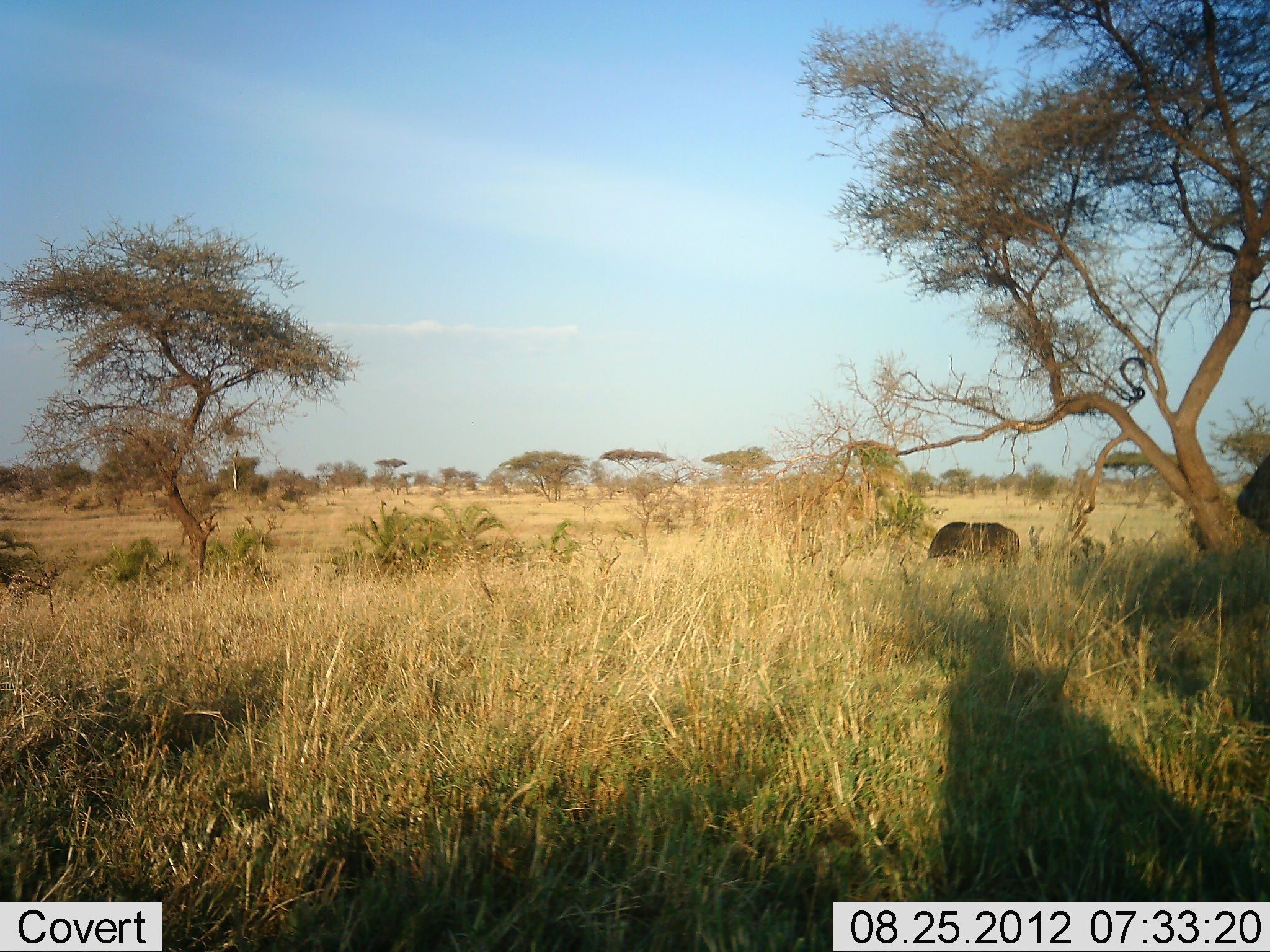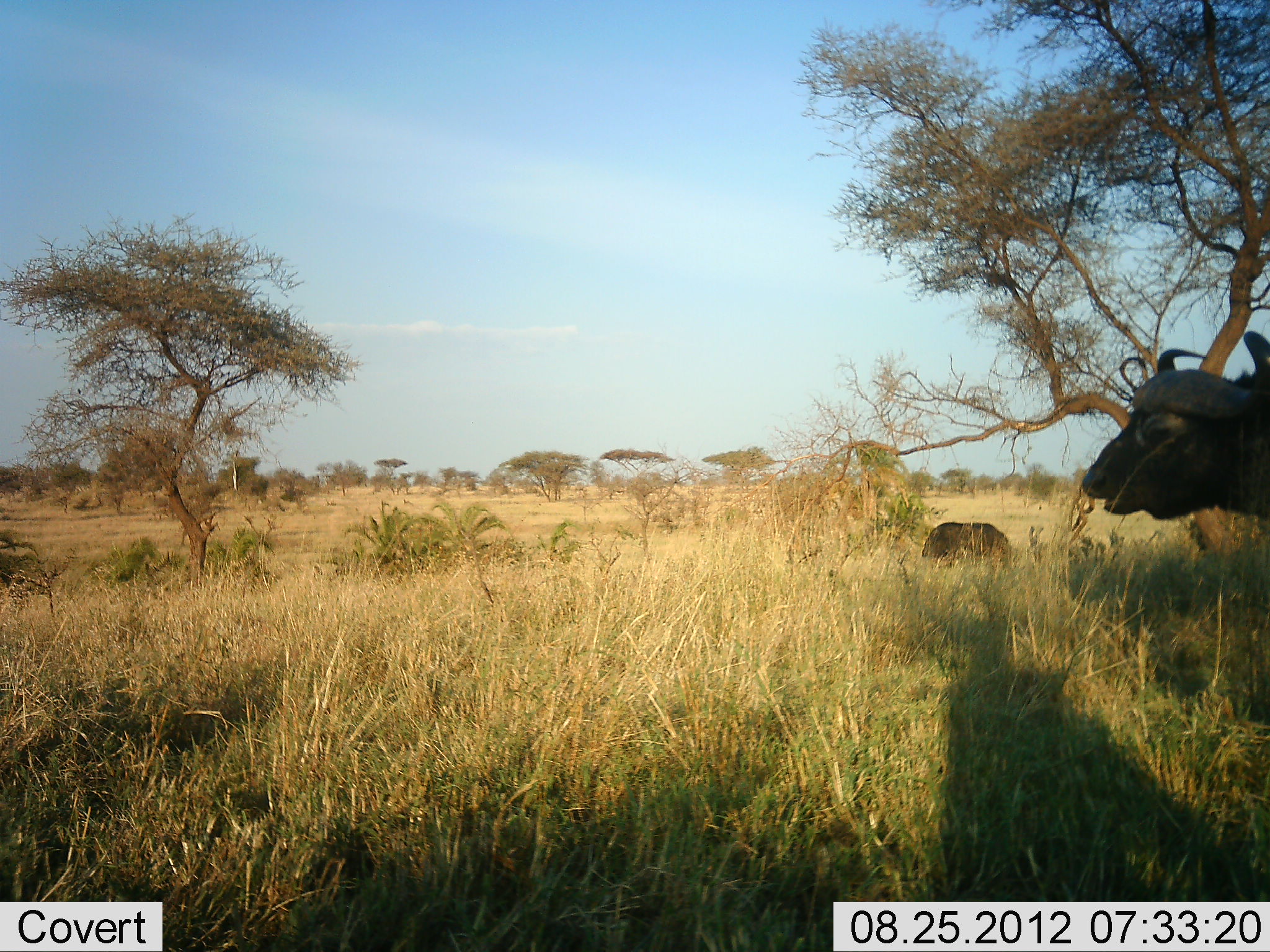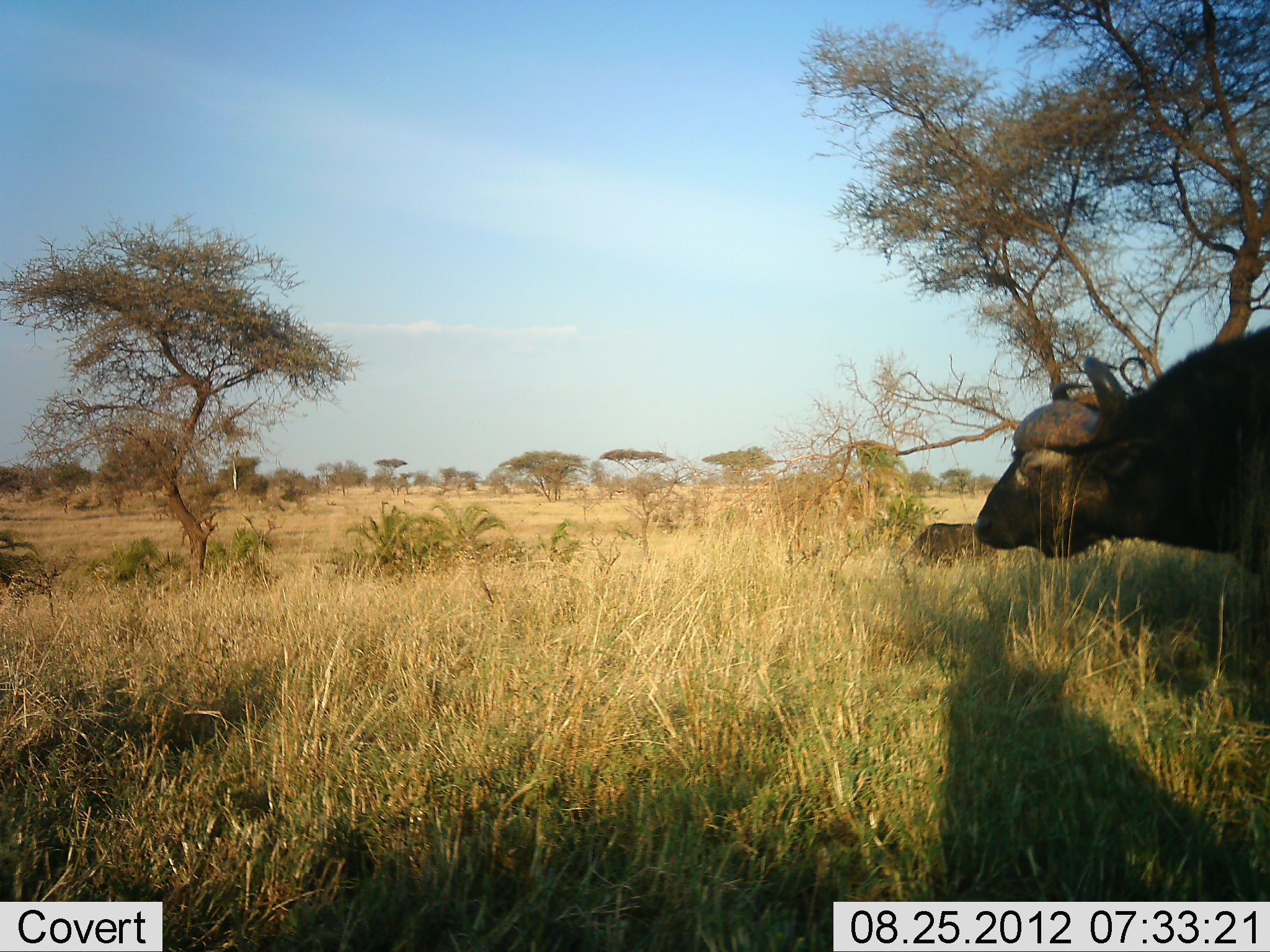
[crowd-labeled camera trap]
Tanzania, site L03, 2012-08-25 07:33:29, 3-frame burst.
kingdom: Animalia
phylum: Chordata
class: Mammalia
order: Artiodactyla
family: Bovidae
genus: Syncerus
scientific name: Syncerus caffer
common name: cape buffalo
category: buffalo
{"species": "buffalo (cape buffalo) (Syncerus caffer)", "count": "2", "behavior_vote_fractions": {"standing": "10%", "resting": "0%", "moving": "90%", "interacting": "0%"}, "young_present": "0%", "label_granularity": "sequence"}